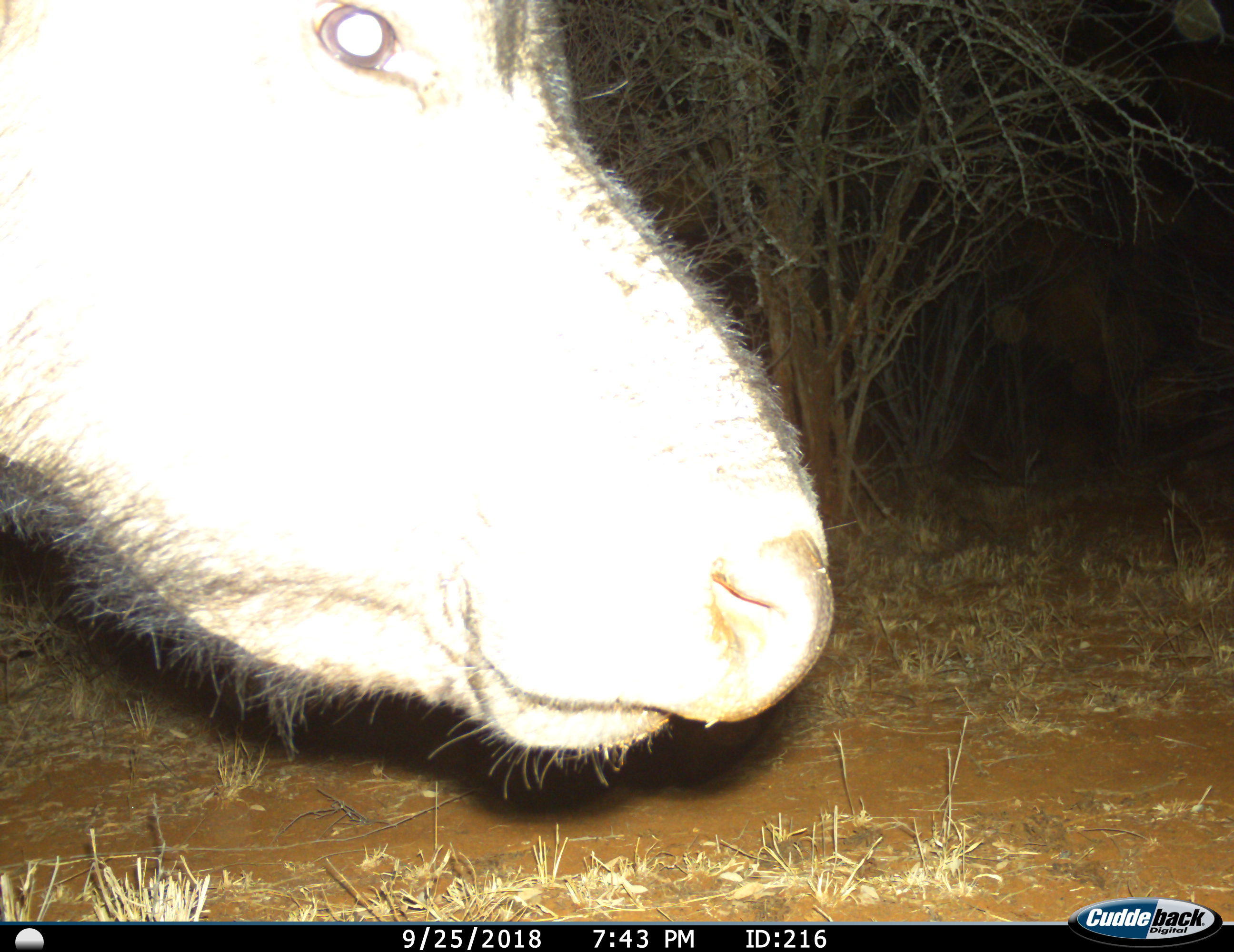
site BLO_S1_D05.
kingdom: Animalia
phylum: Chordata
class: Mammalia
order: Artiodactyla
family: Bovidae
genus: Syncerus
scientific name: Syncerus caffer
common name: african buffalo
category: buffalo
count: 1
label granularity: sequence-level